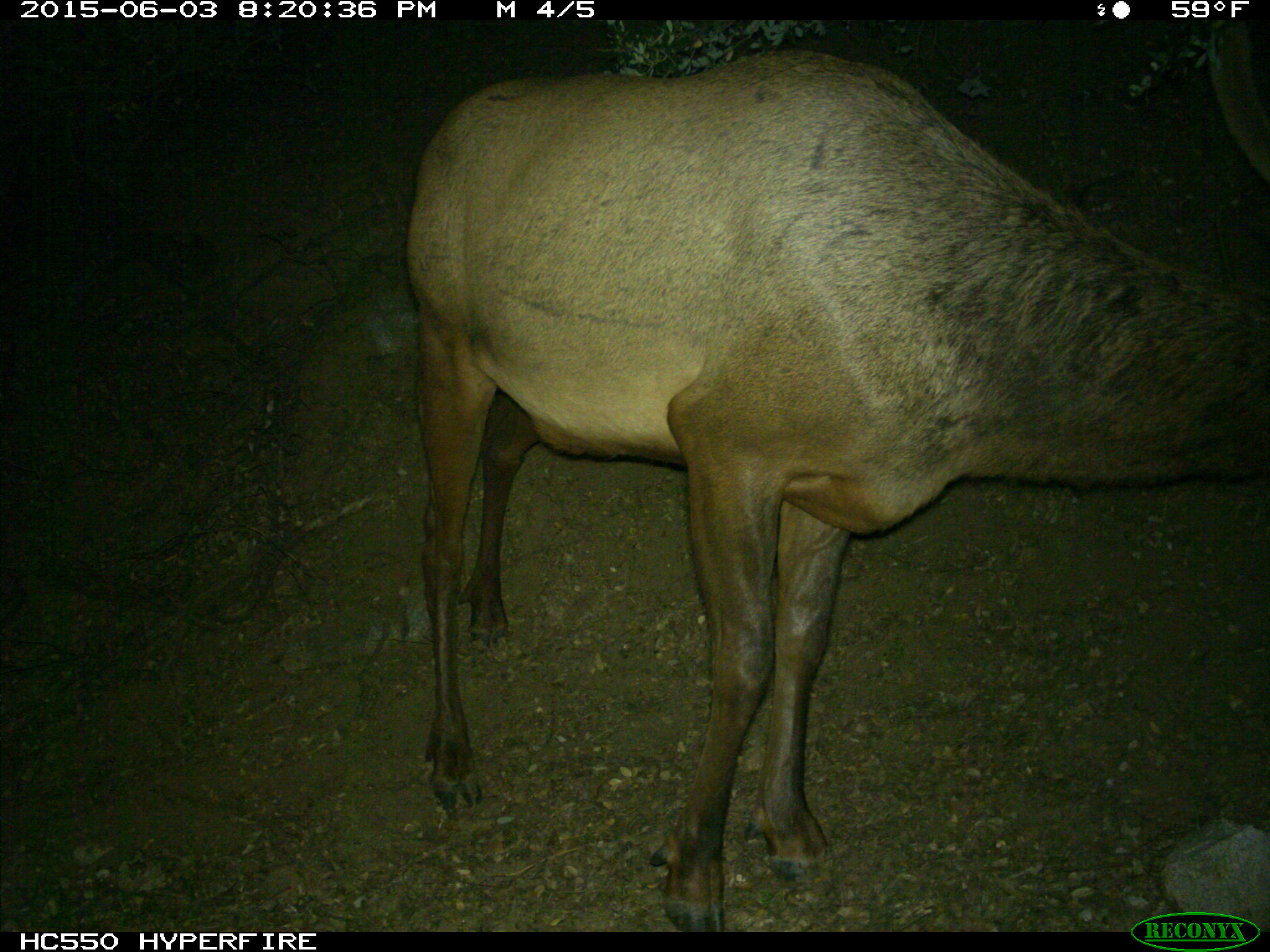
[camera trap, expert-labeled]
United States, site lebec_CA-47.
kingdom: Animalia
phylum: Chordata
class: Mammalia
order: Artiodactyla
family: Cervidae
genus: Cervus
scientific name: Cervus canadensis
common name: elk